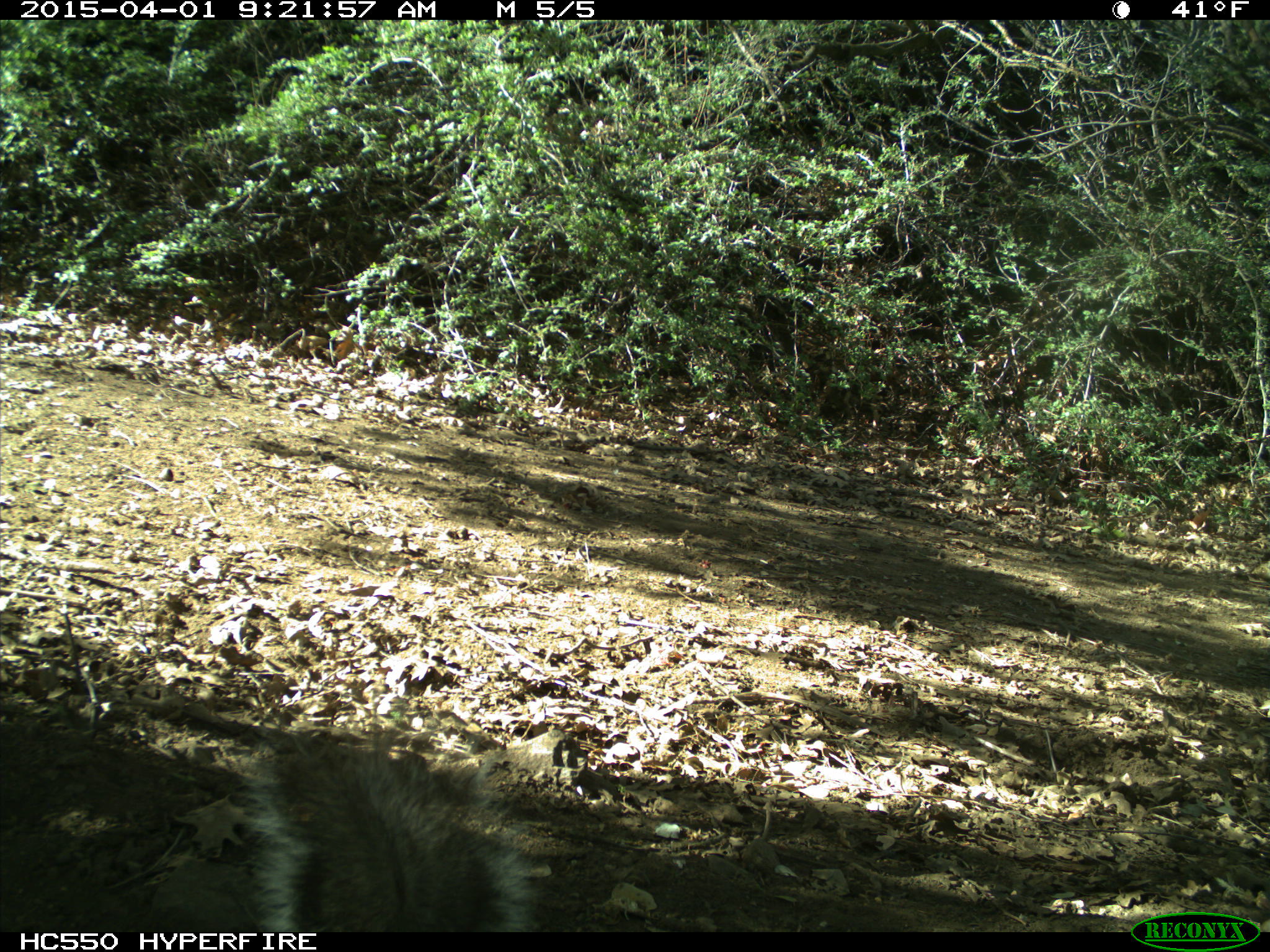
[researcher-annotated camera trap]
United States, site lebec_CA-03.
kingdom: Animalia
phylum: Chordata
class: Mammalia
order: Rodentia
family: Sciuridae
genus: Sciurus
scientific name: Sciurus carolinensis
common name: eastern gray squirrel